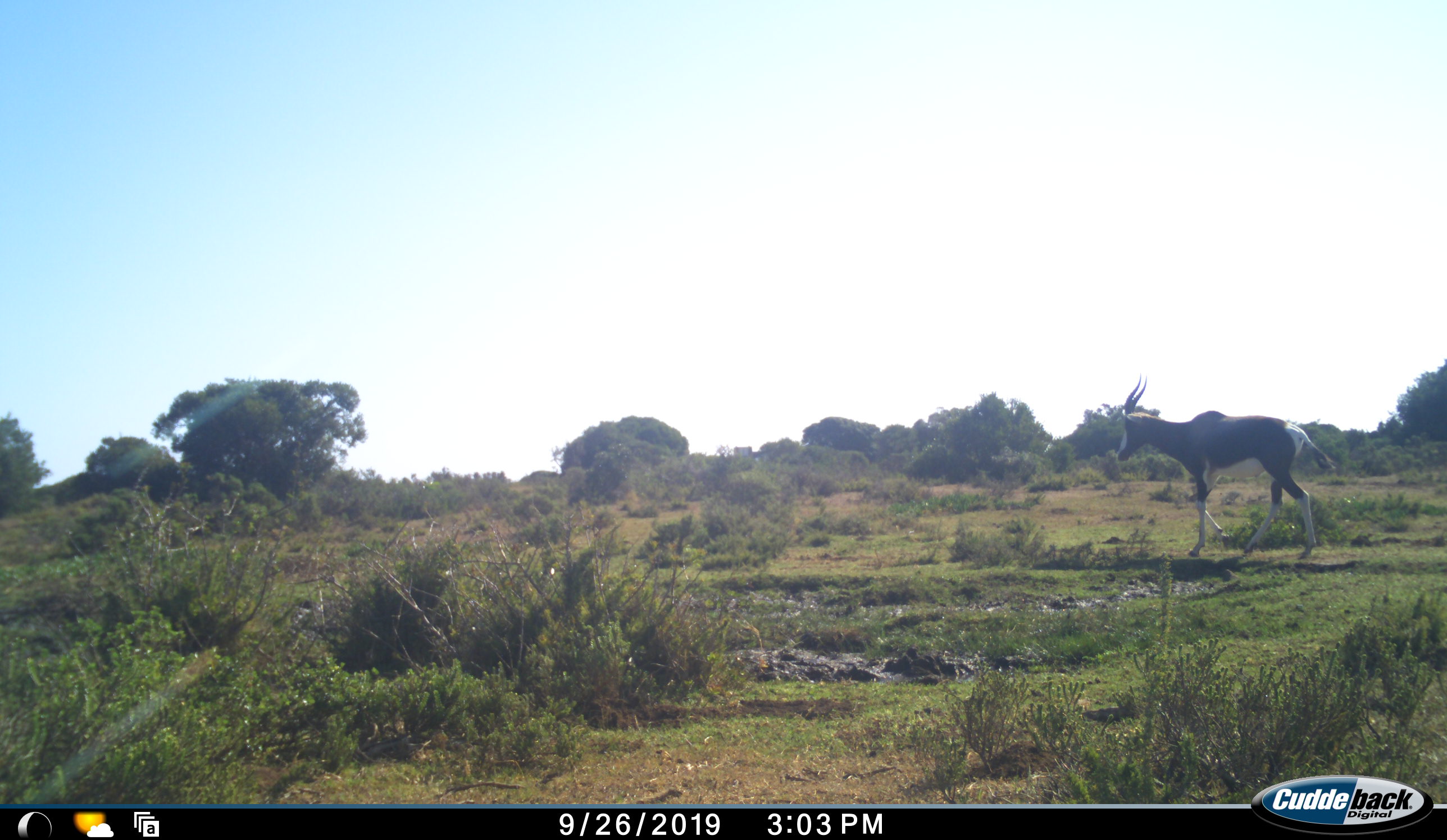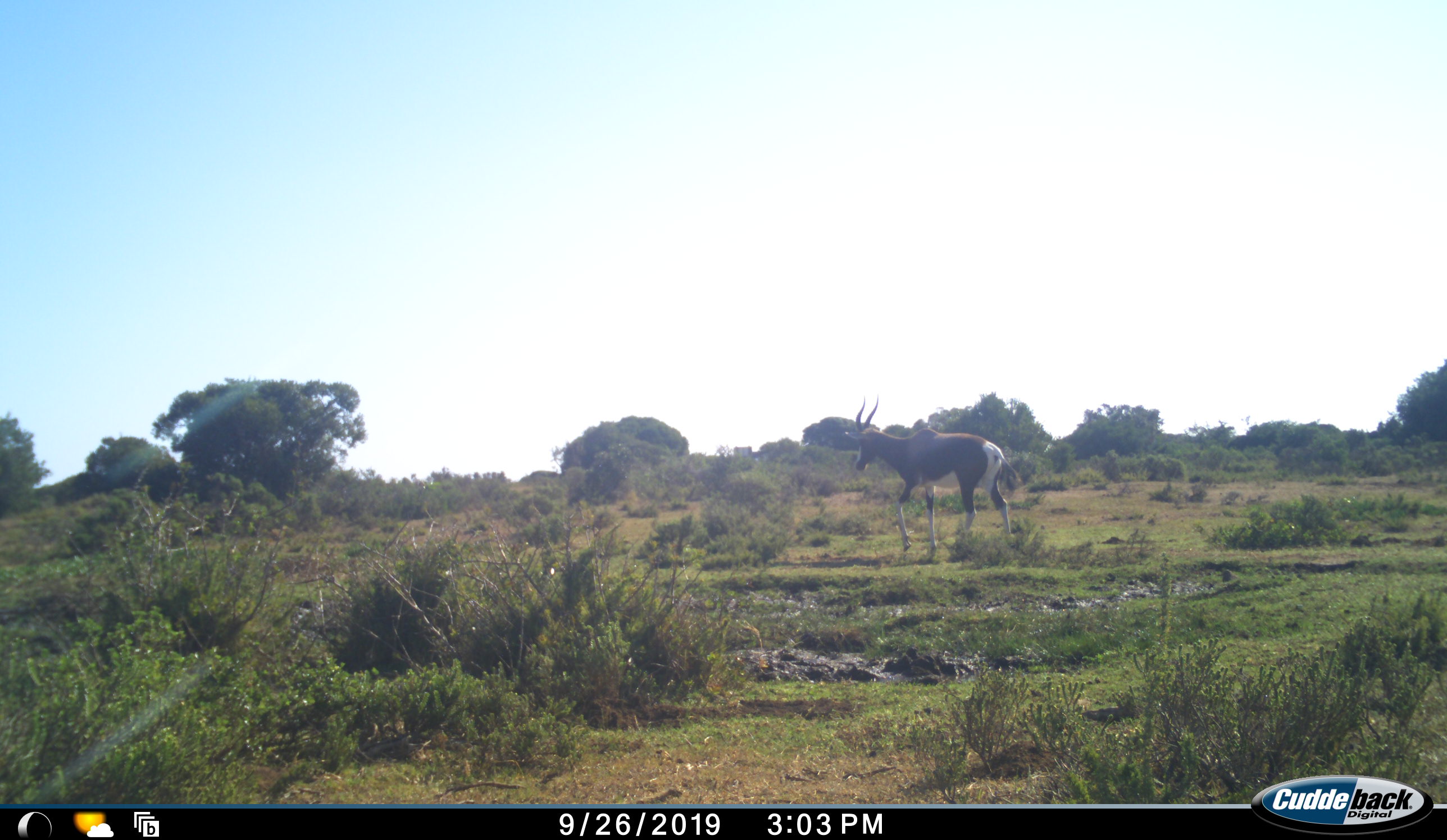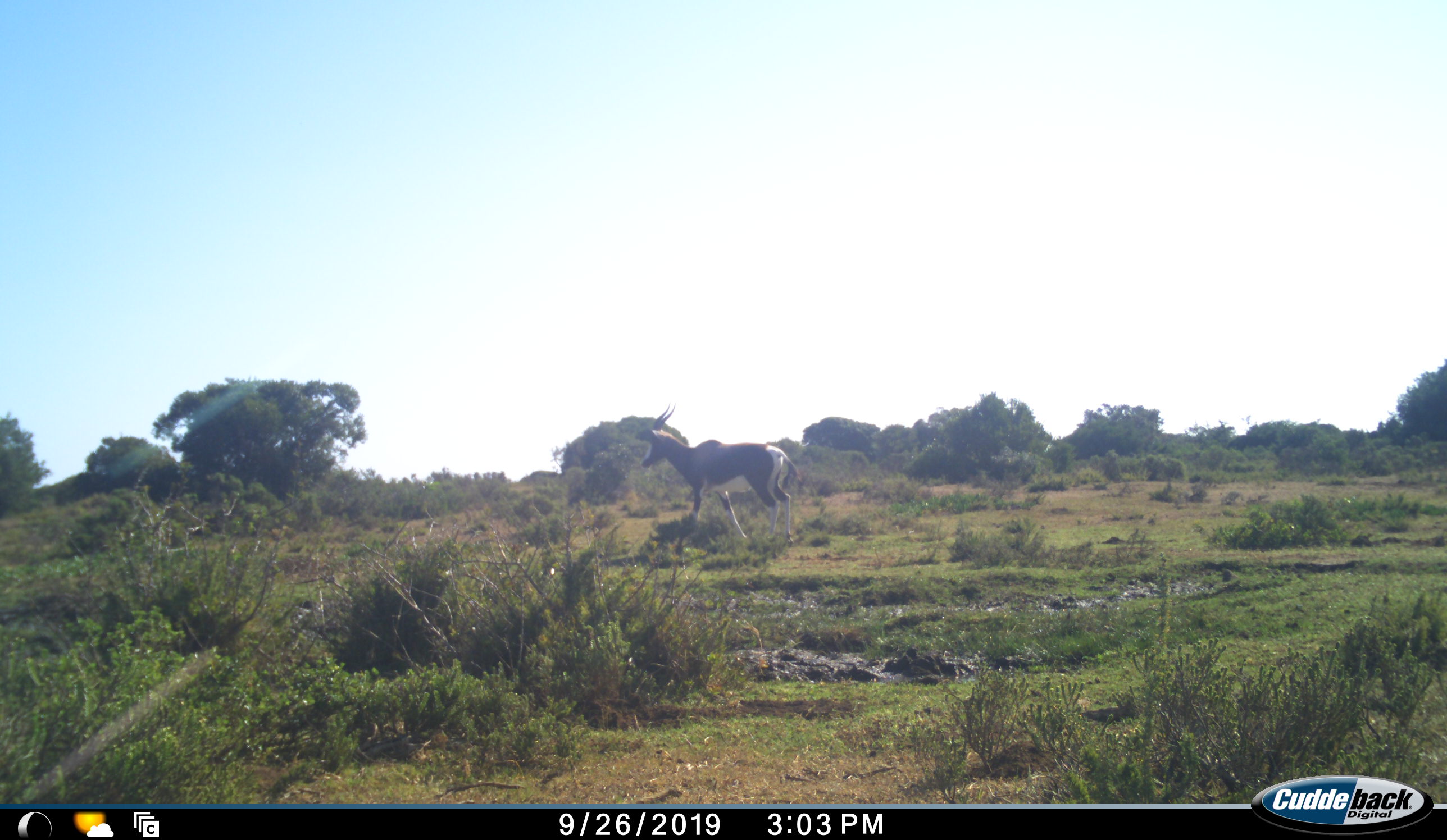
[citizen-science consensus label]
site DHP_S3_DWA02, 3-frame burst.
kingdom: Animalia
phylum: Chordata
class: Mammalia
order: Artiodactyla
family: Bovidae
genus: Damaliscus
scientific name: Damaliscus pygargus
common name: bontebok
Bontebok (Damaliscus pygargus), count 1. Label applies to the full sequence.